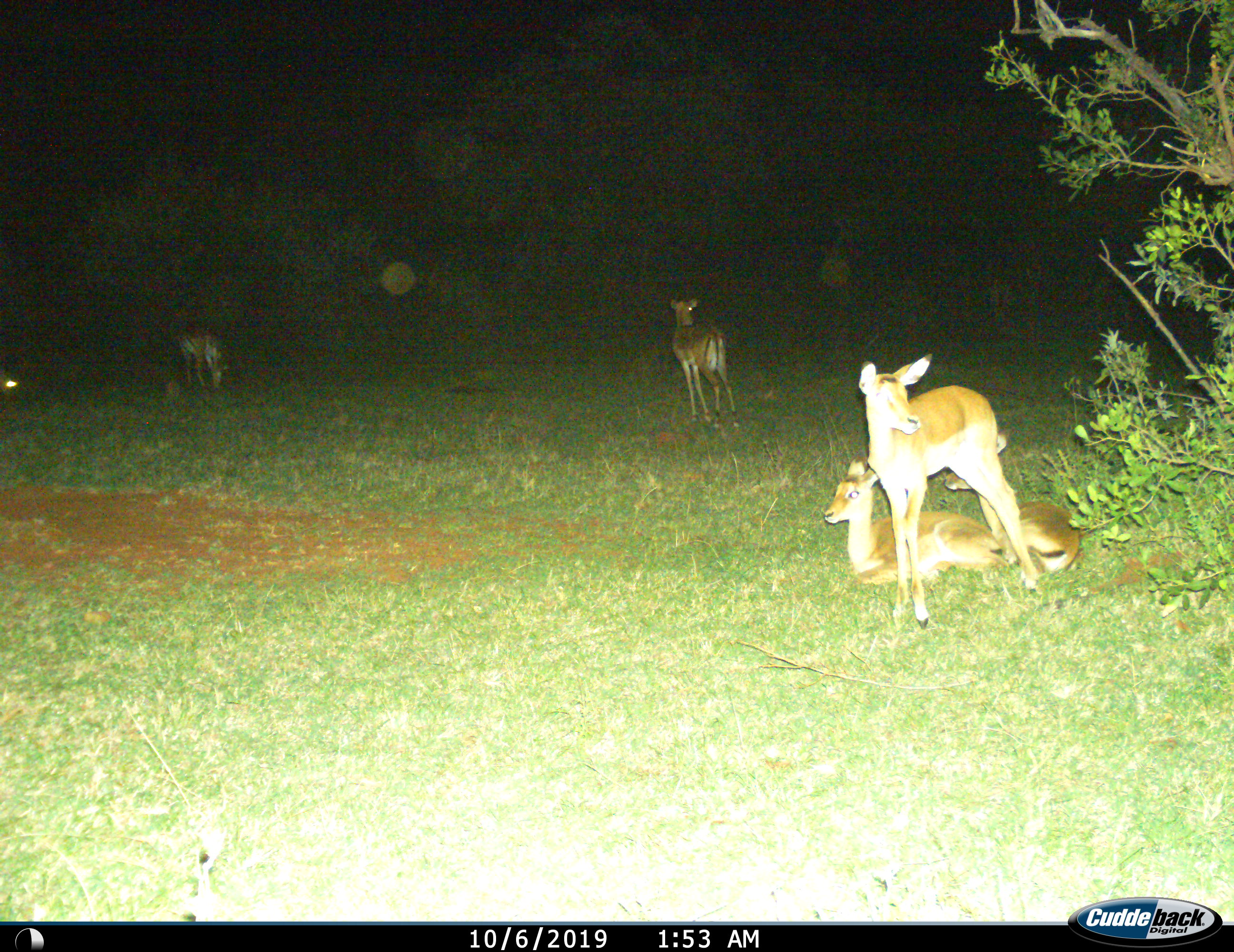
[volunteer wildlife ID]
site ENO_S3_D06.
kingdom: Animalia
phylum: Chordata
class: Mammalia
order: Artiodactyla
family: Bovidae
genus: Aepyceros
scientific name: Aepyceros melampus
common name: impala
Impala (Aepyceros melampus), count 5. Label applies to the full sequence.